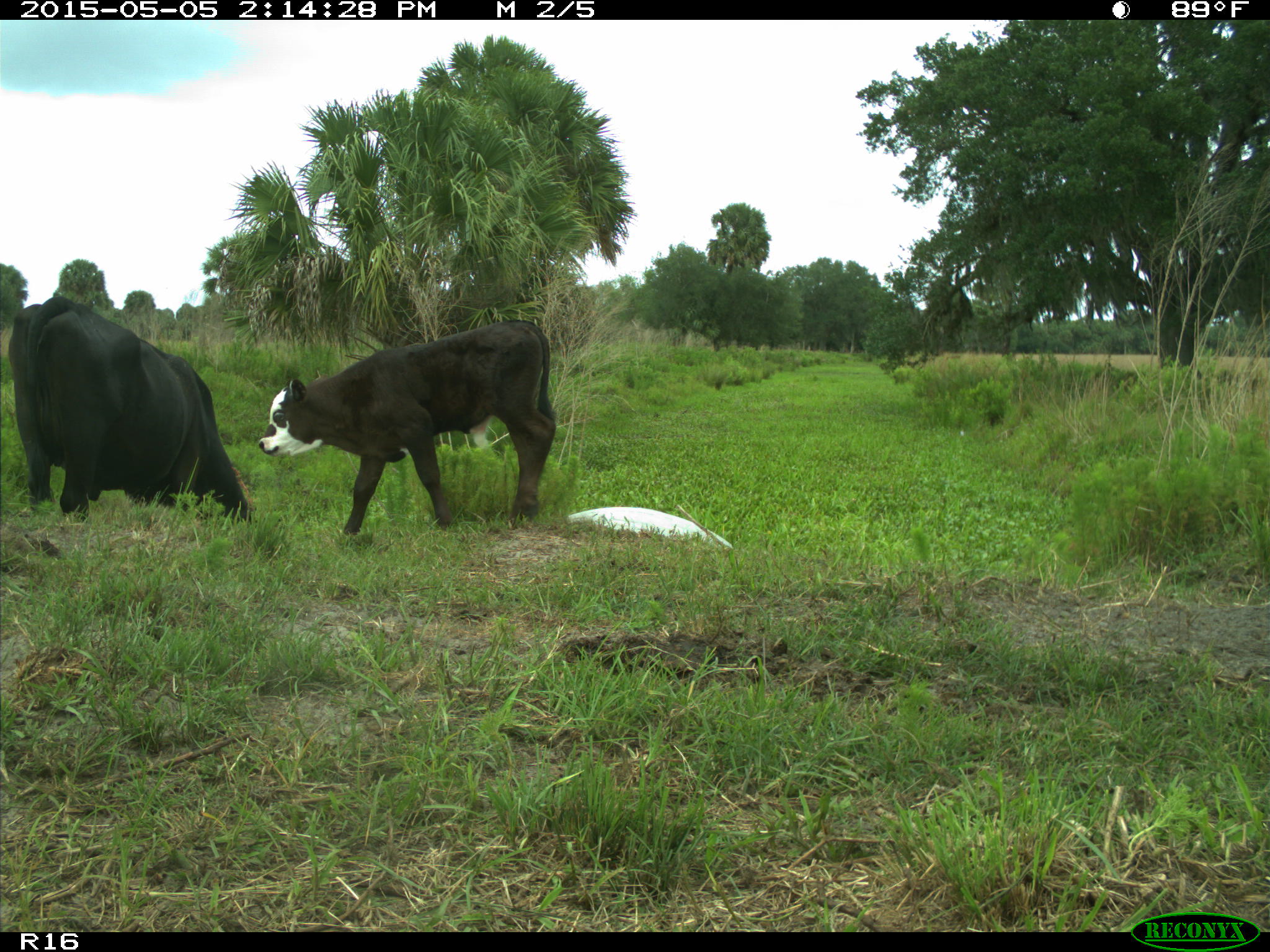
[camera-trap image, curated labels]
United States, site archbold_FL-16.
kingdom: Animalia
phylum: Chordata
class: Mammalia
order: Artiodactyla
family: Bovidae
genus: Bos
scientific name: Bos taurus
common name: domestic cow